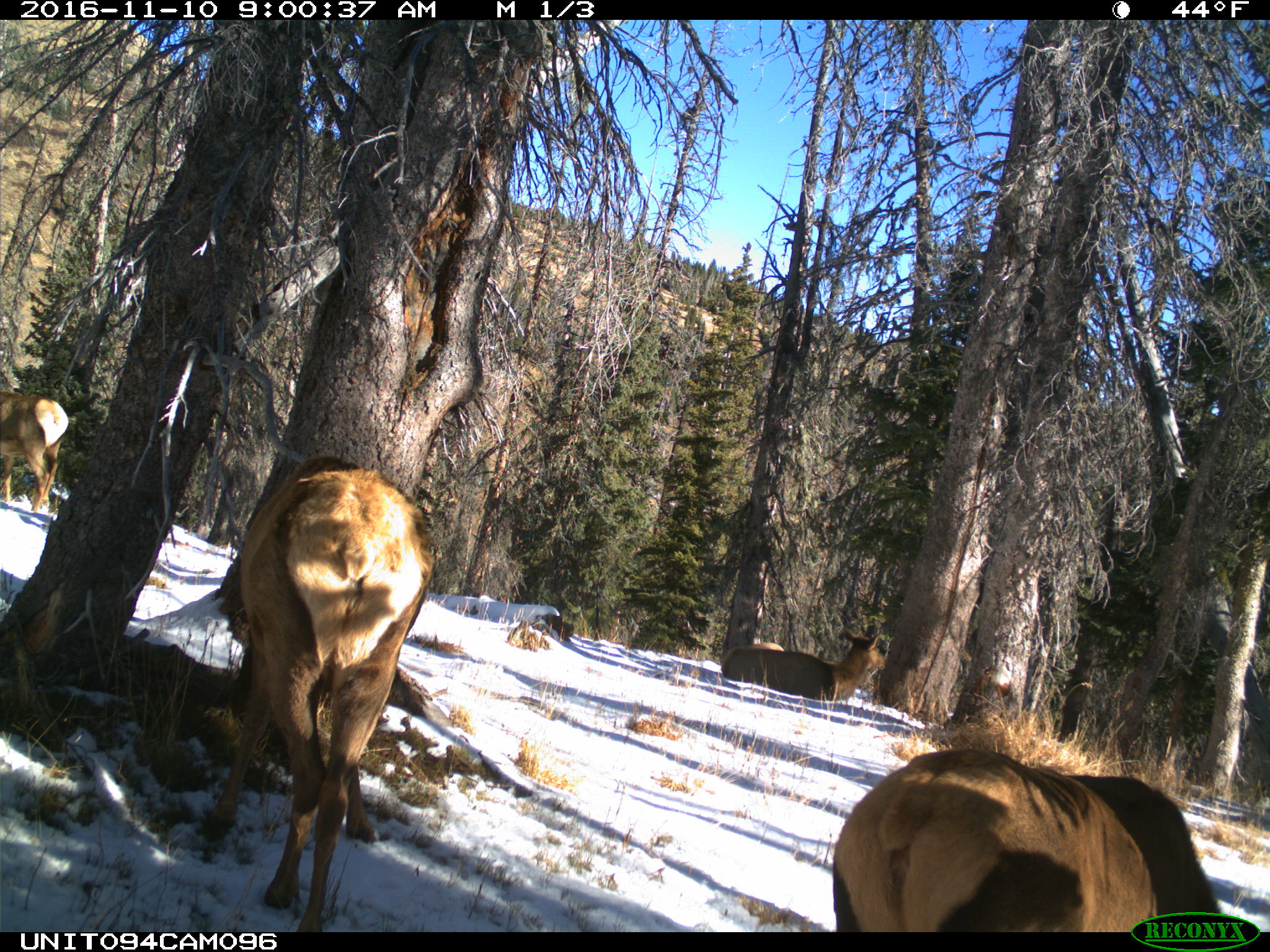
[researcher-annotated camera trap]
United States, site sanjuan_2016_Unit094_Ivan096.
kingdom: Animalia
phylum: Chordata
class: Mammalia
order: Artiodactyla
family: Cervidae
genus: Cervus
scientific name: Cervus elaphus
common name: red deer